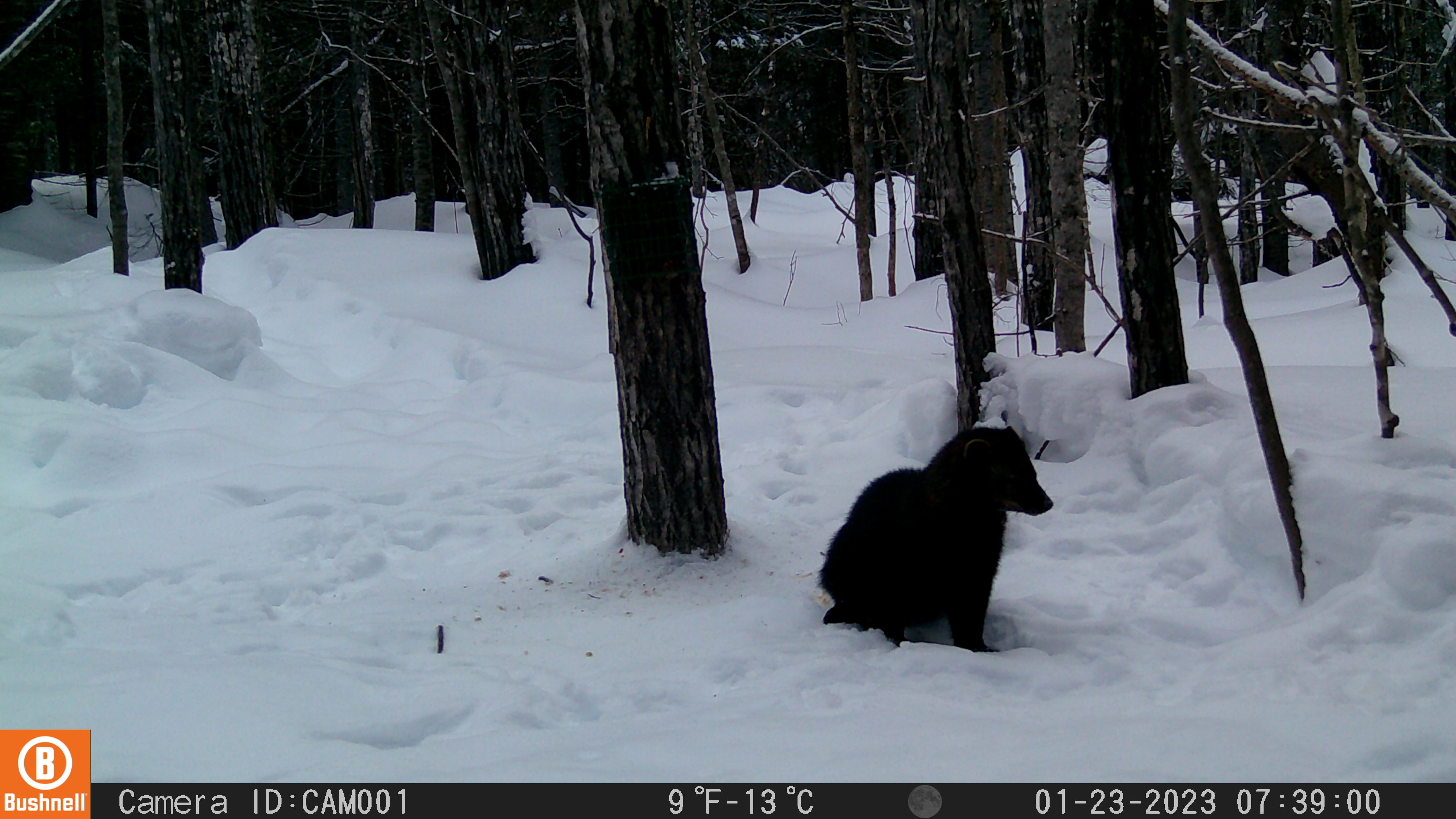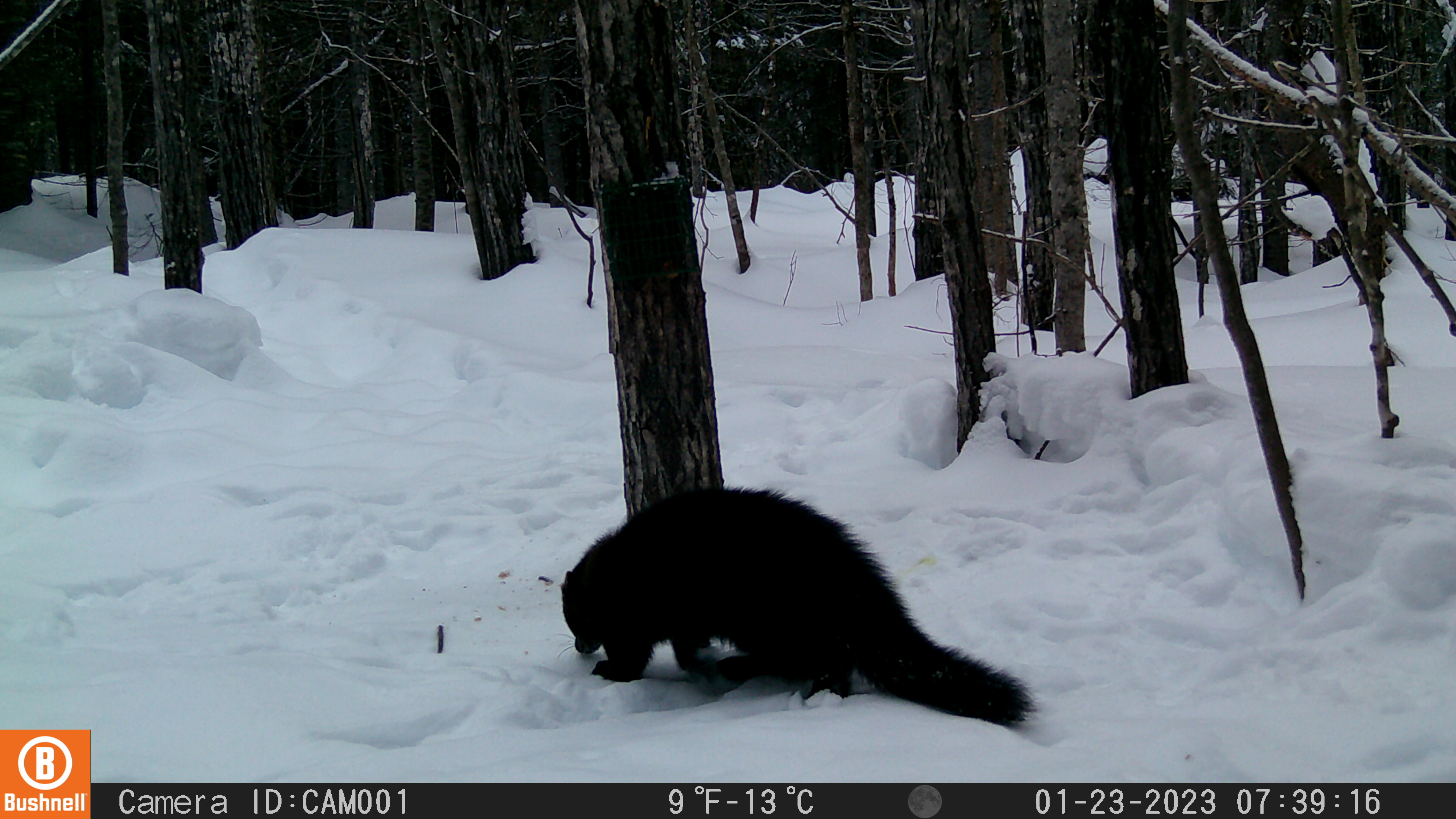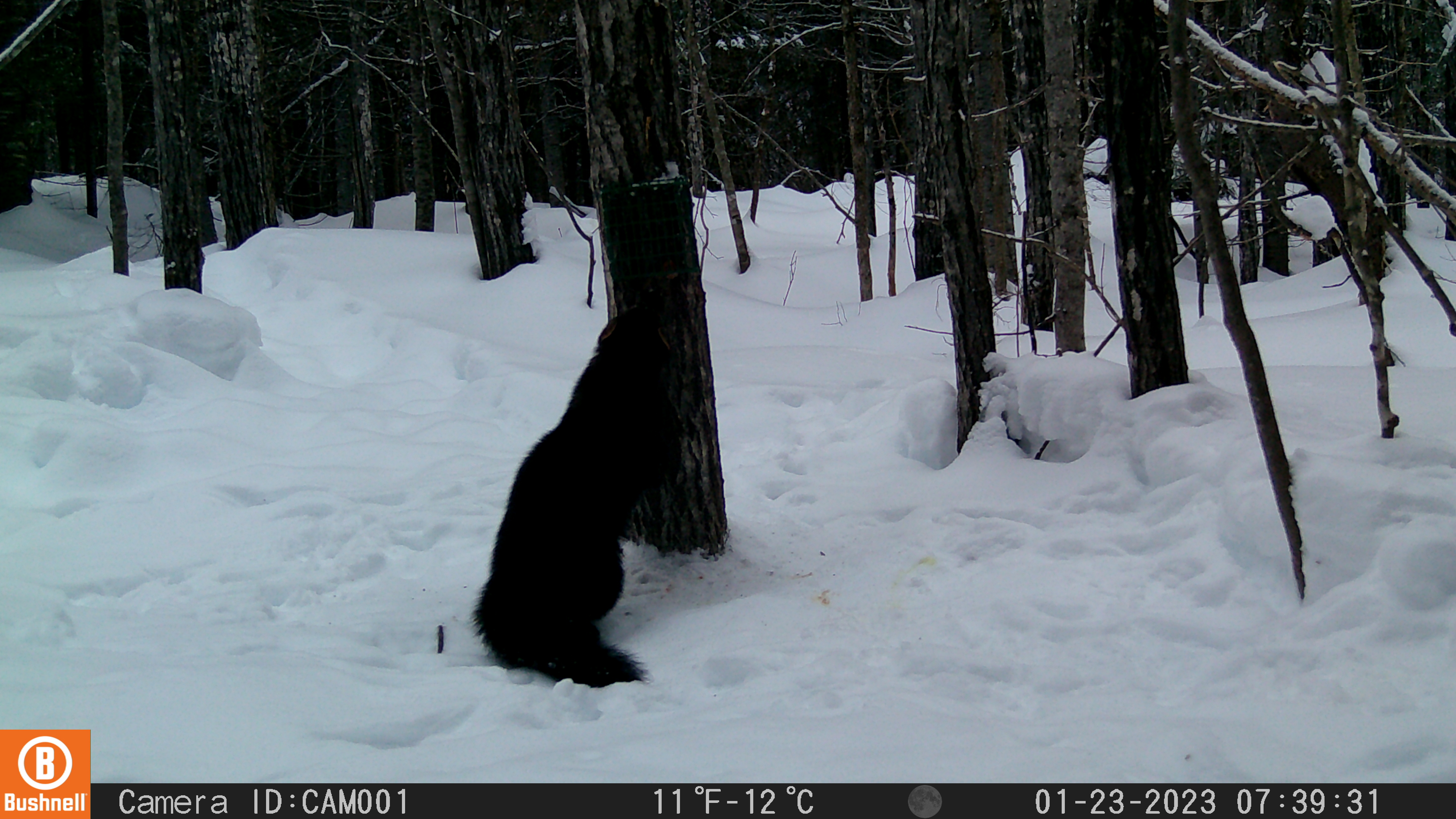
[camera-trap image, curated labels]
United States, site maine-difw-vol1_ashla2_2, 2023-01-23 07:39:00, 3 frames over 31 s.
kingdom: Animalia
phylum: Chordata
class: Mammalia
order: Carnivora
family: Mustelidae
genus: Pekania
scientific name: Pekania pennanti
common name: fisher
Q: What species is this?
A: Fisher (Pekania pennanti).